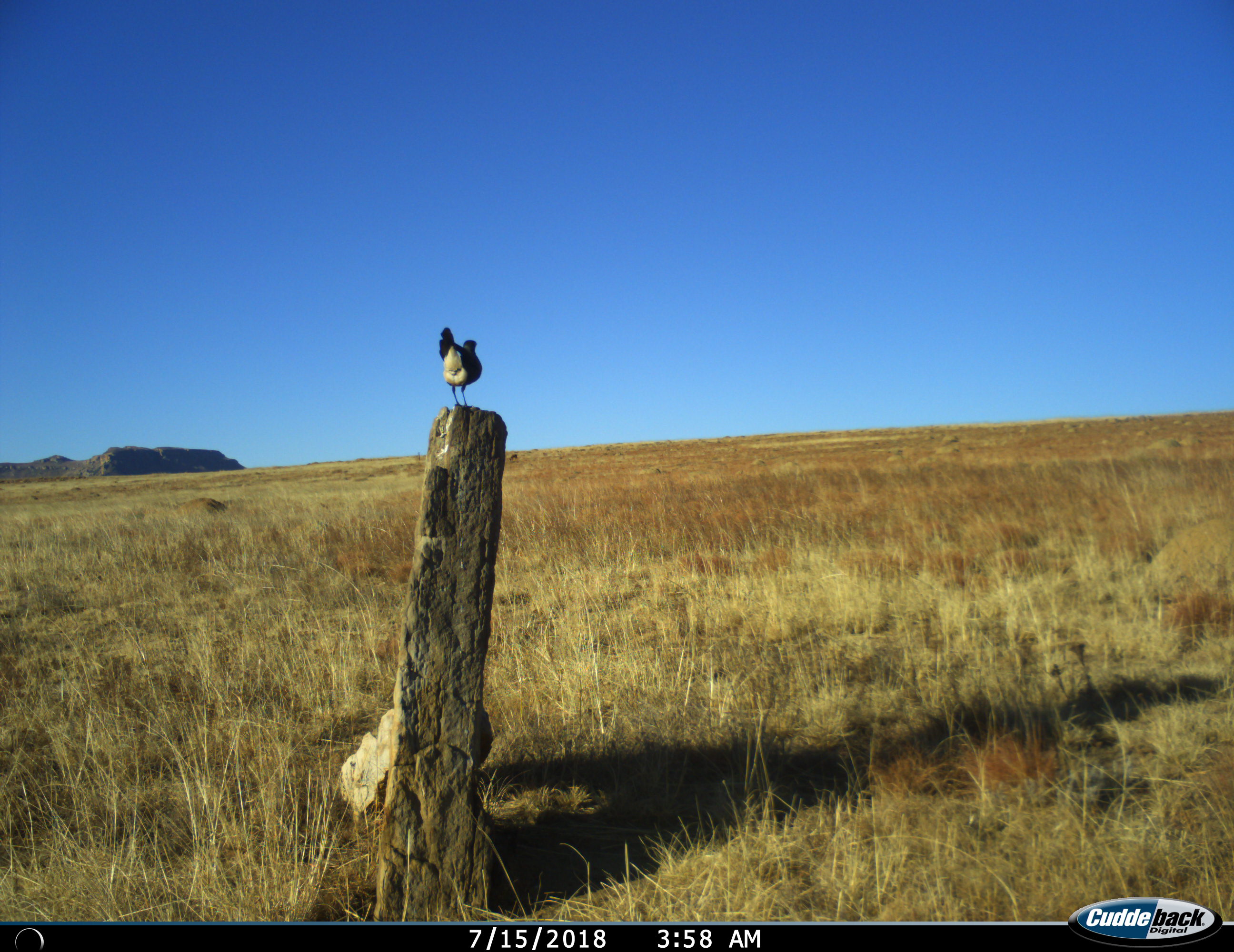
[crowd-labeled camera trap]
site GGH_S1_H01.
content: unidentified animal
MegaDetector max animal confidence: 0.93